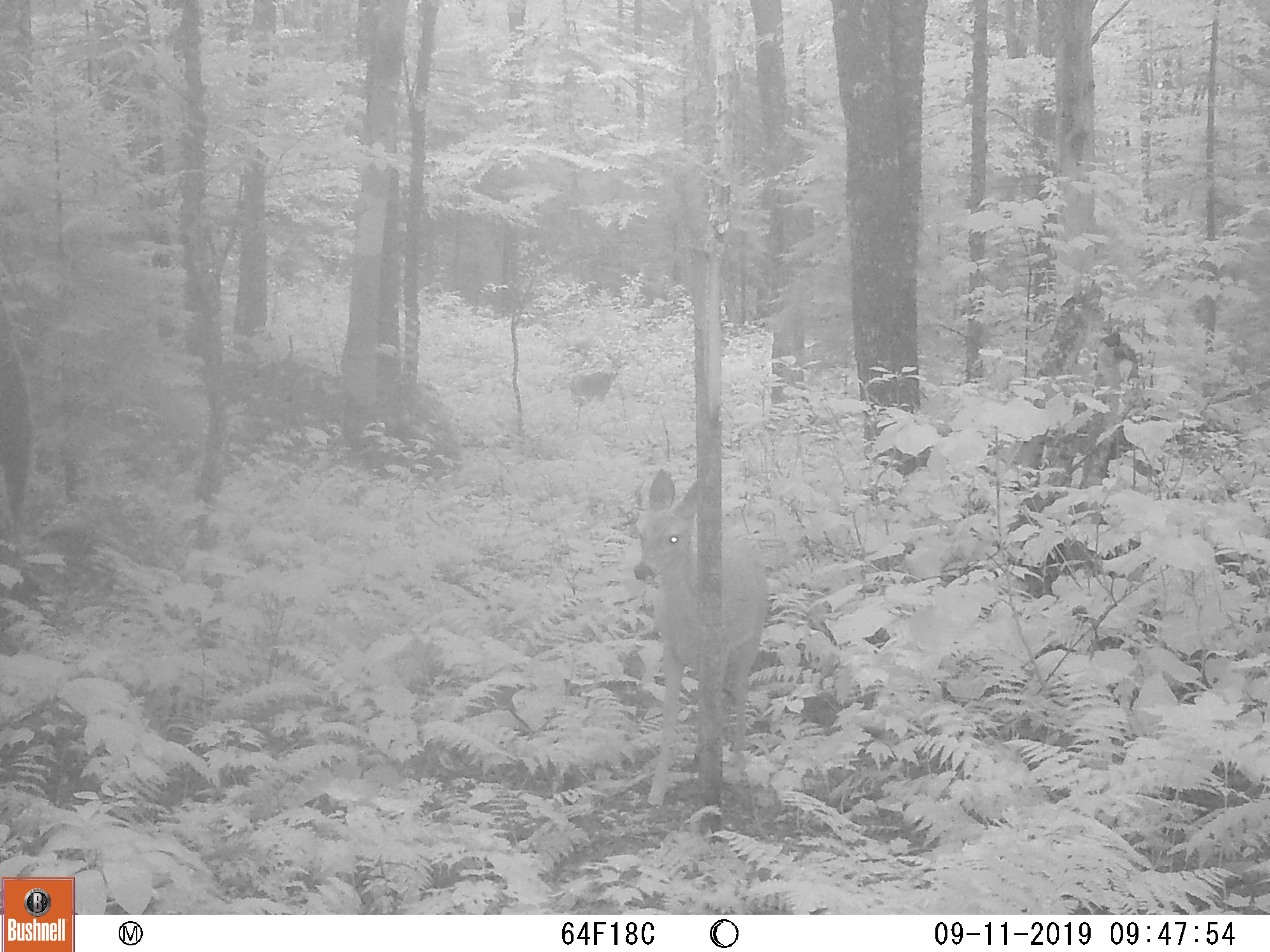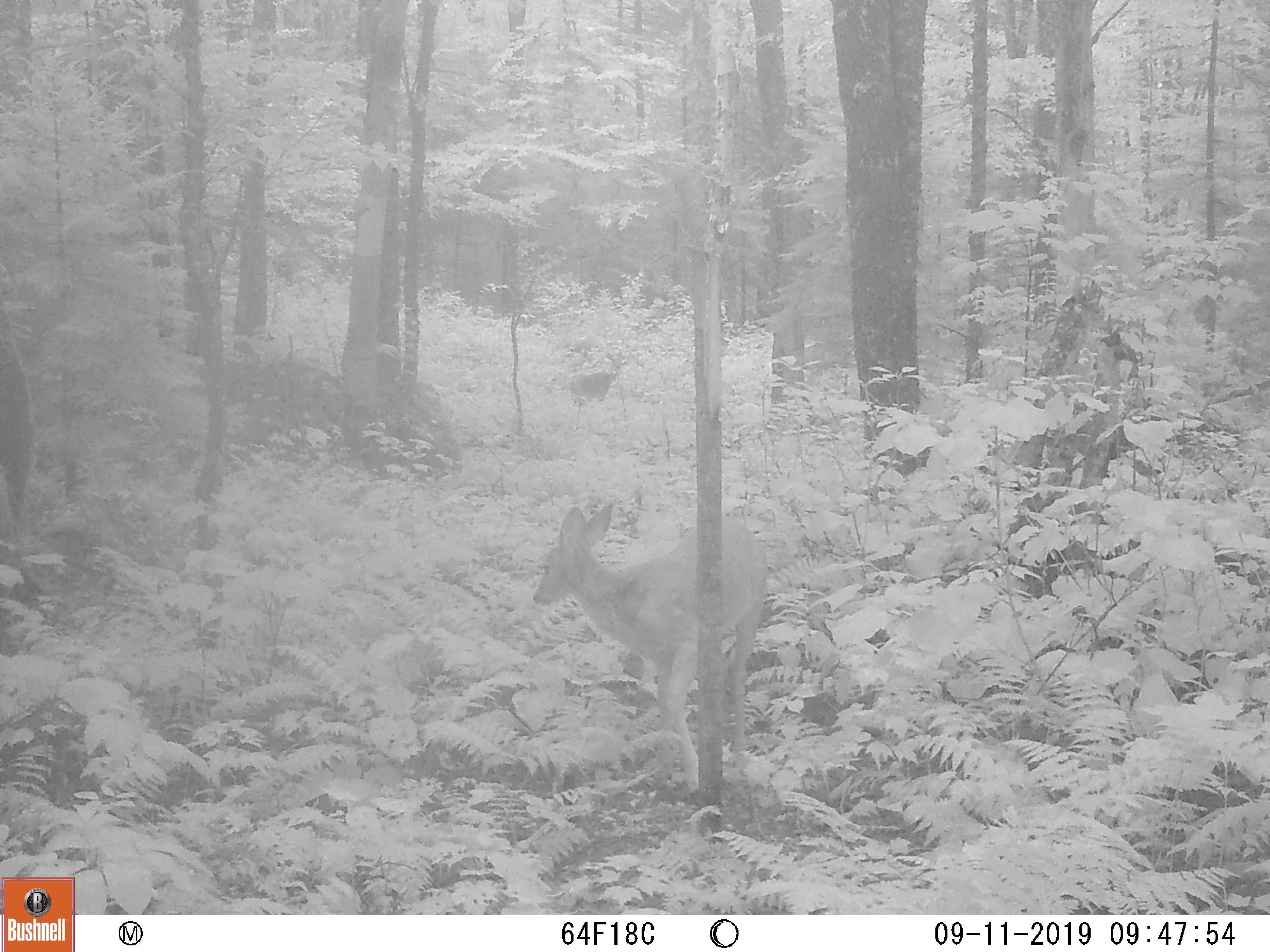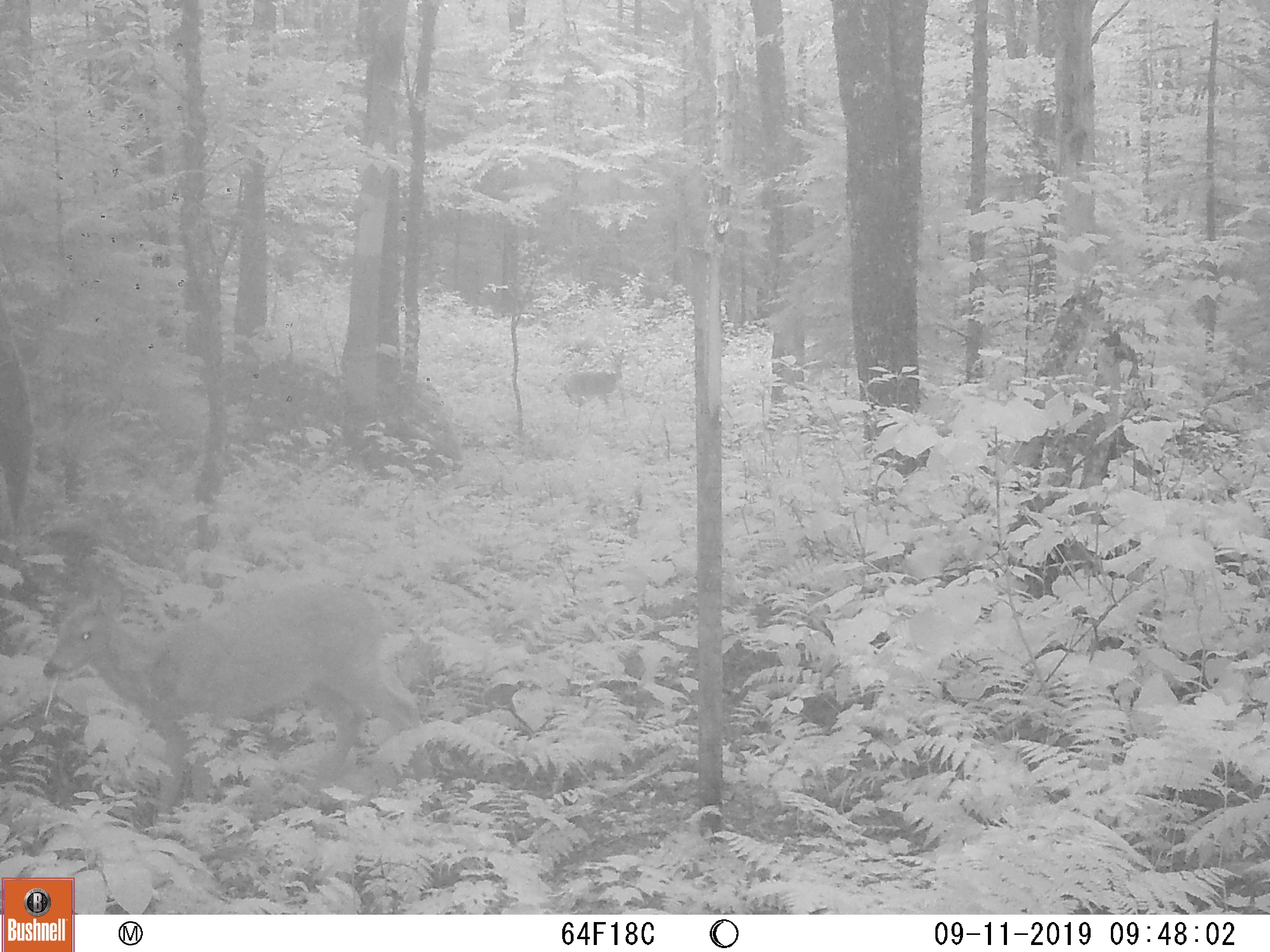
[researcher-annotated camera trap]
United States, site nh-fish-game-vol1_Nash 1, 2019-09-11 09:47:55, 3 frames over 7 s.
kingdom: Animalia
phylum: Chordata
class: Mammalia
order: Artiodactyla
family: Cervidae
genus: Odocoileus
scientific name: Odocoileus virginianus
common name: white-tailed deer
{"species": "white-tailed deer (Odocoileus virginianus)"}